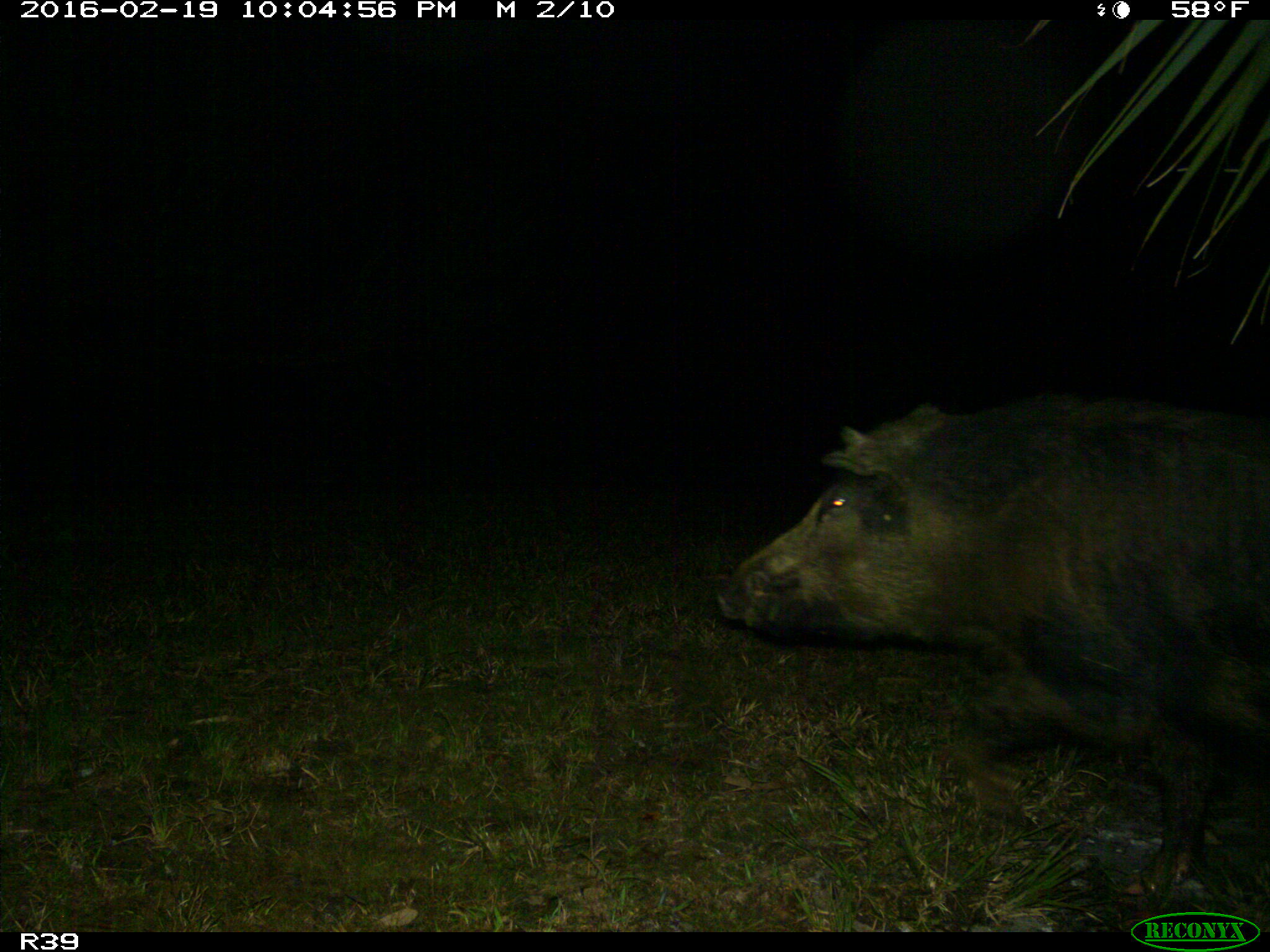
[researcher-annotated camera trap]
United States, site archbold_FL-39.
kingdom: Animalia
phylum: Chordata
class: Mammalia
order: Artiodactyla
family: Suidae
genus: Sus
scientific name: Sus scrofa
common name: wild boar